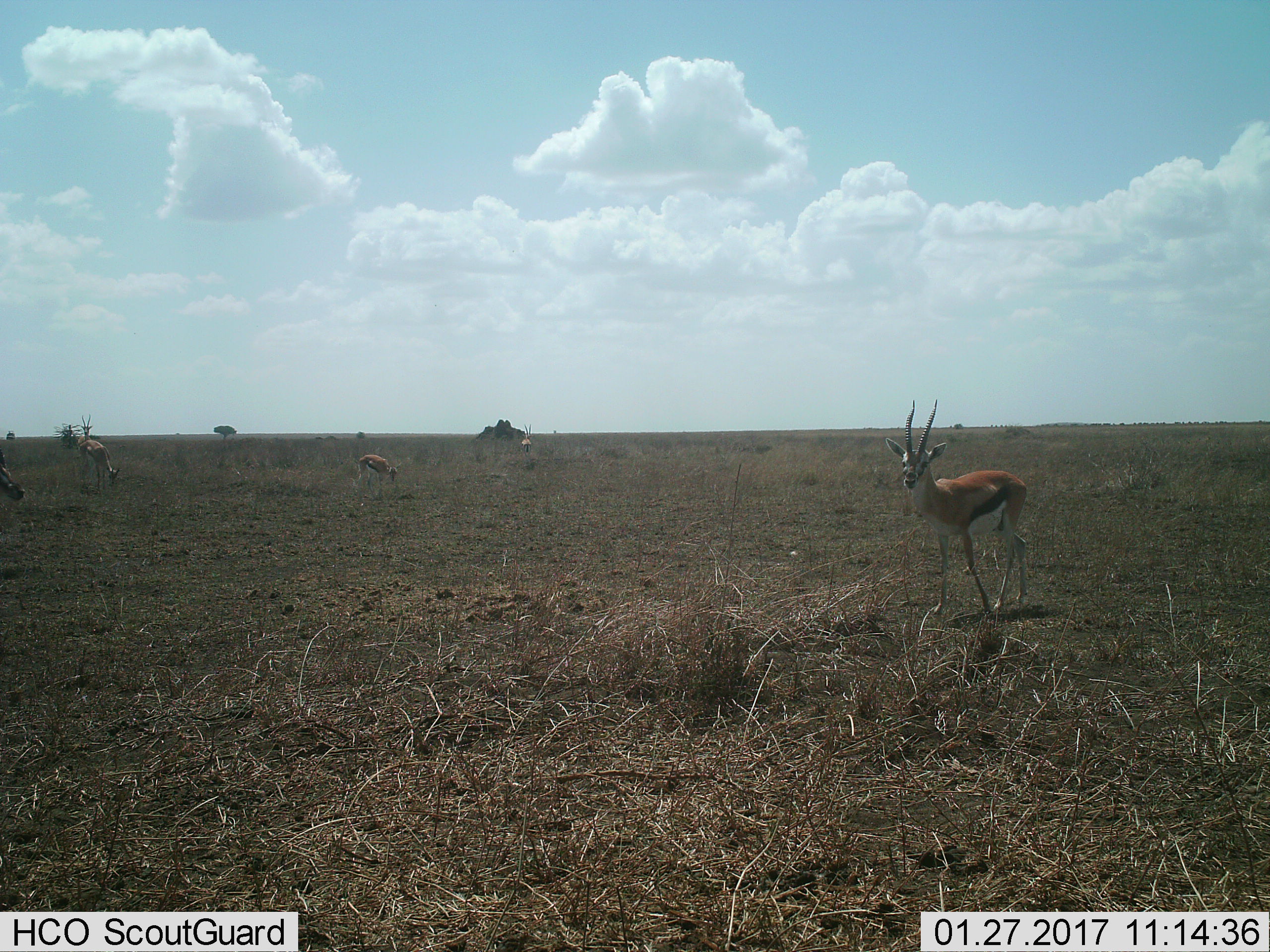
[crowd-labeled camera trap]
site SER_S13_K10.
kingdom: Animalia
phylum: Chordata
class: Mammalia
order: Artiodactyla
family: Bovidae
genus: Eudorcas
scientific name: Eudorcas thomsonii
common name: thomson's gazelle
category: gazellethomsons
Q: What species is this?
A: Gazellethomsons (thomson's gazelle) (Eudorcas thomsonii).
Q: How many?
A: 5.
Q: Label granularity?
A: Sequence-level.